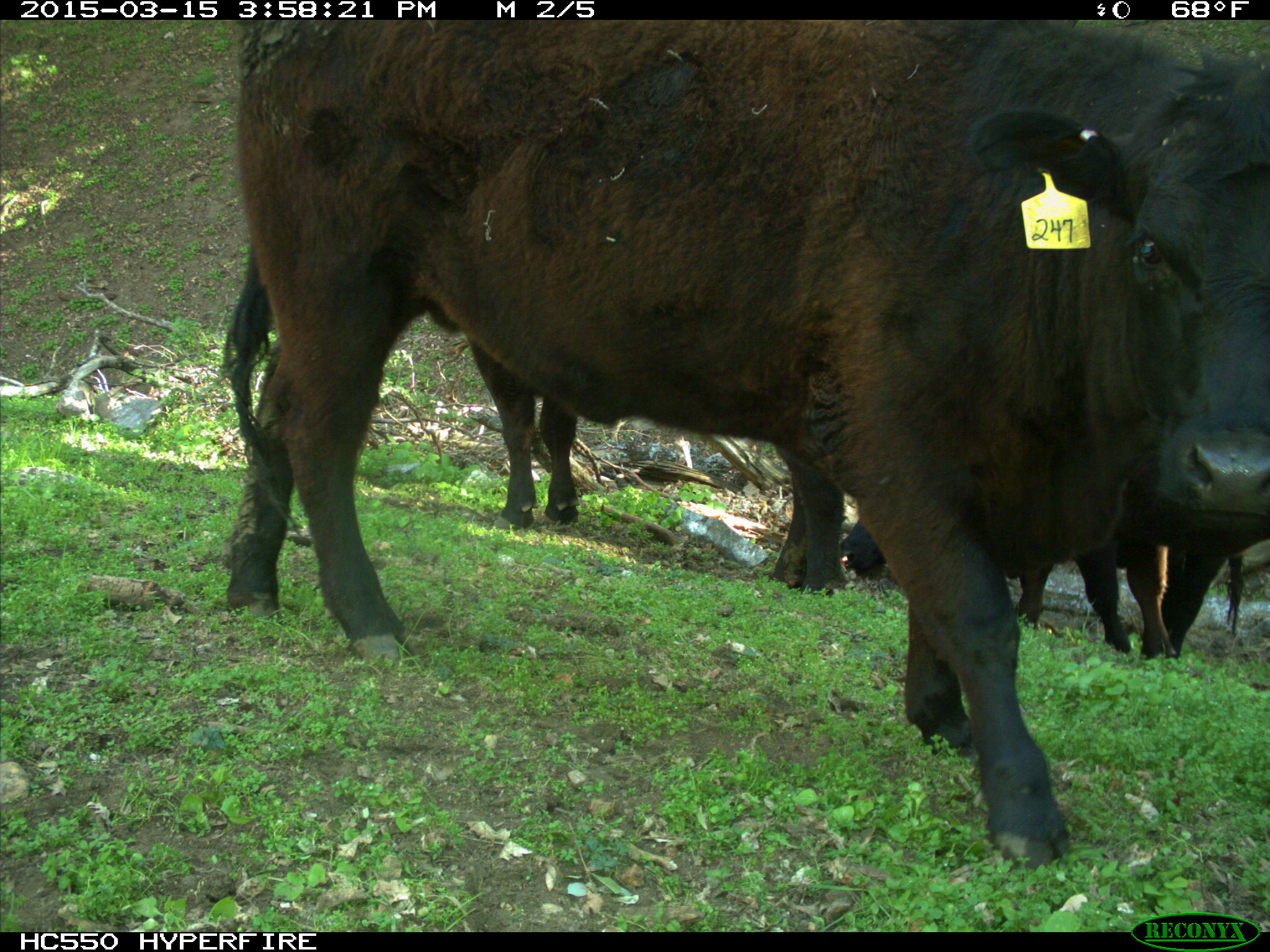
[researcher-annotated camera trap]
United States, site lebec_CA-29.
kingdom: Animalia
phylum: Chordata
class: Mammalia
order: Artiodactyla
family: Bovidae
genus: Bos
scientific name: Bos taurus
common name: domestic cow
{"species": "Bos taurus (domestic cow)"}